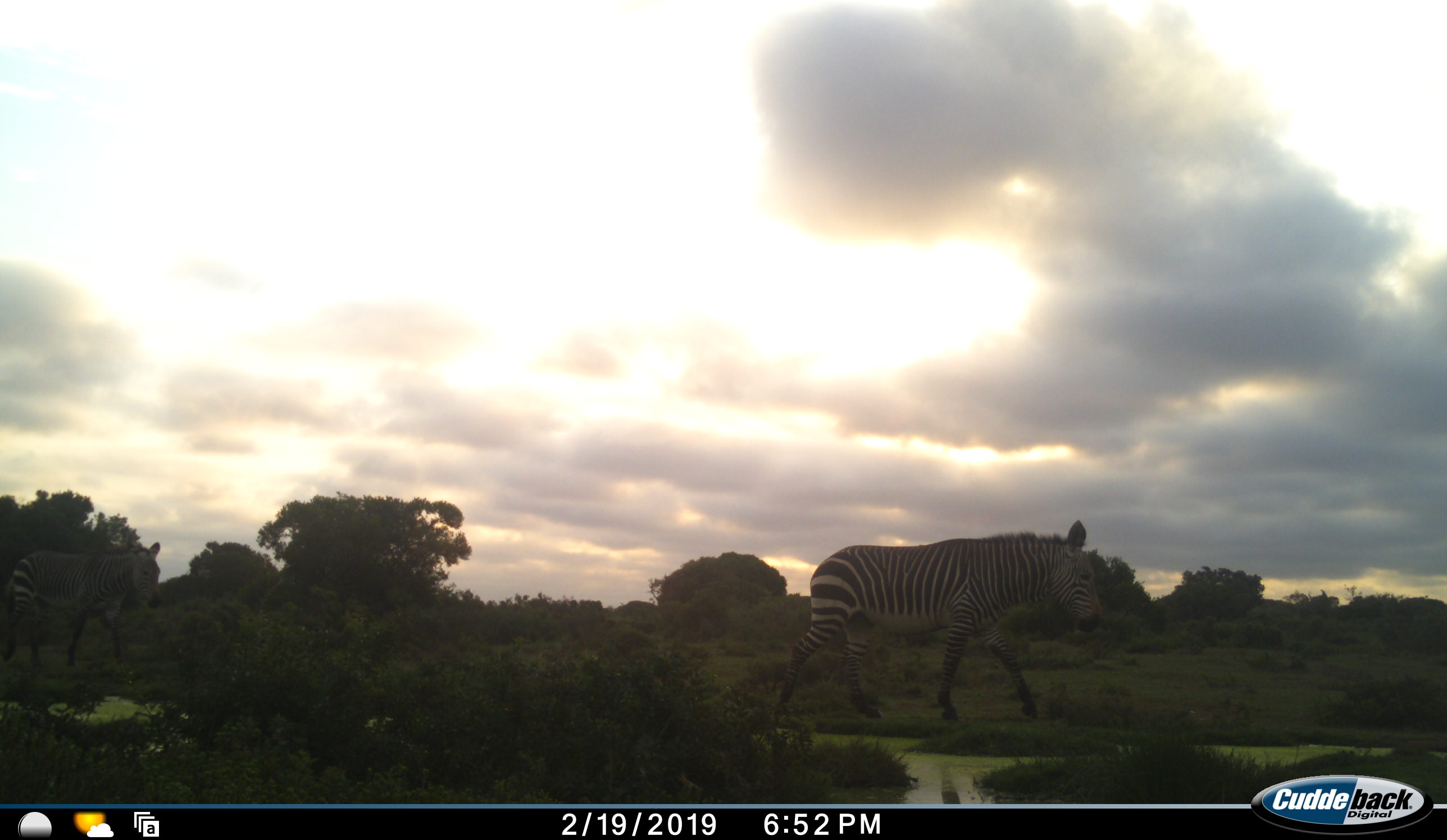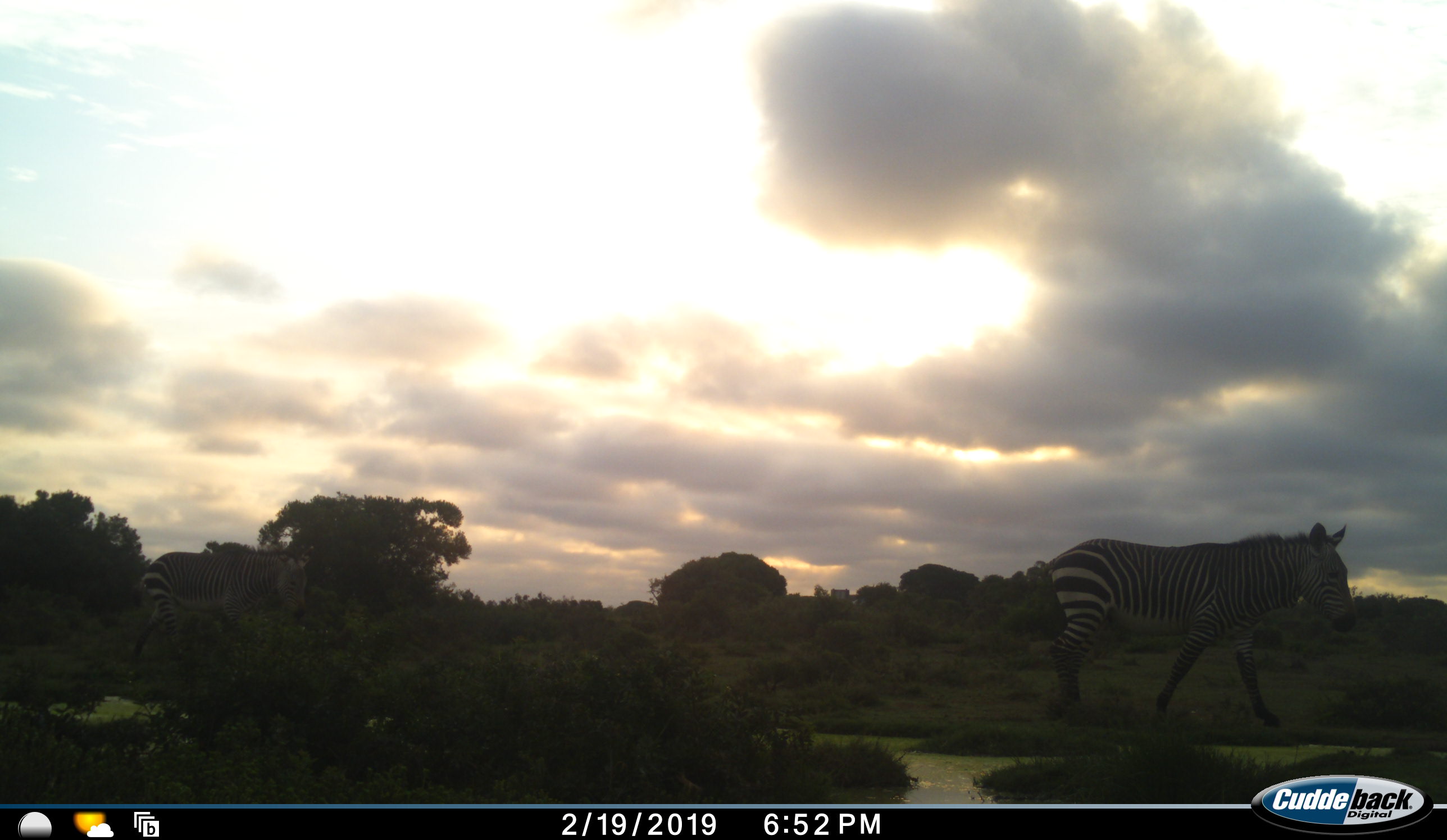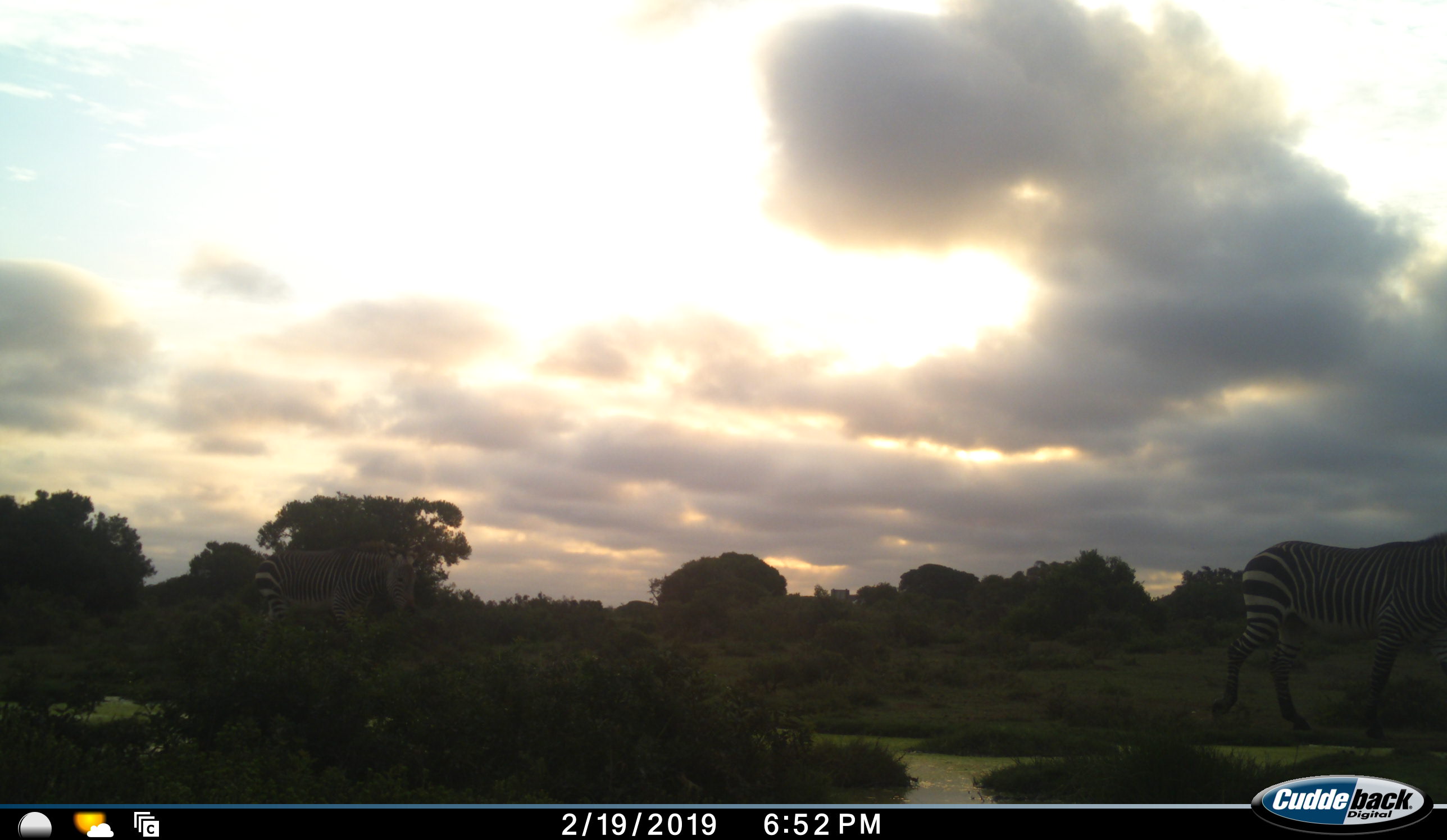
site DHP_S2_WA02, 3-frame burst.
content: unidentified animal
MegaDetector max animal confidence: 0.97